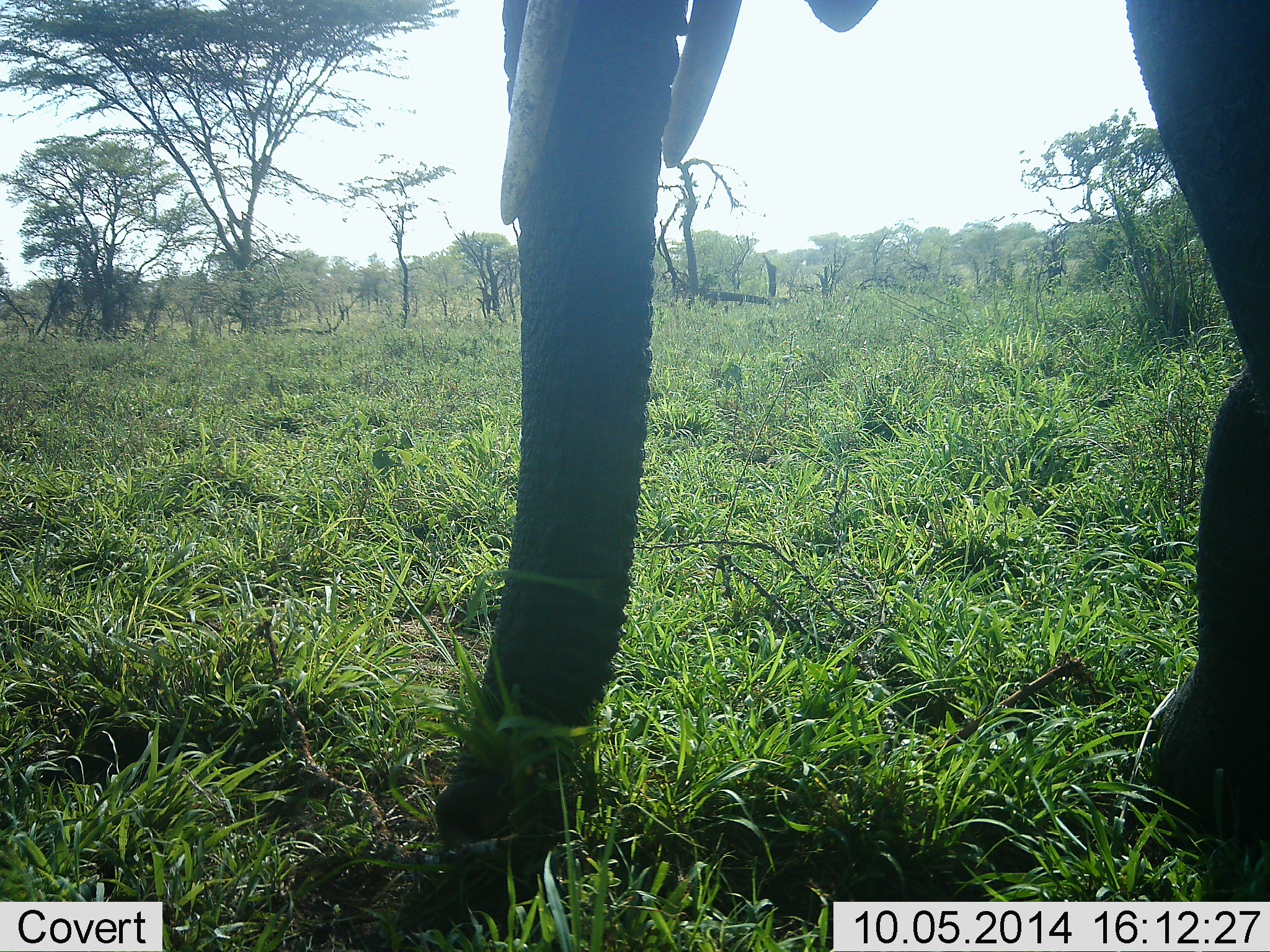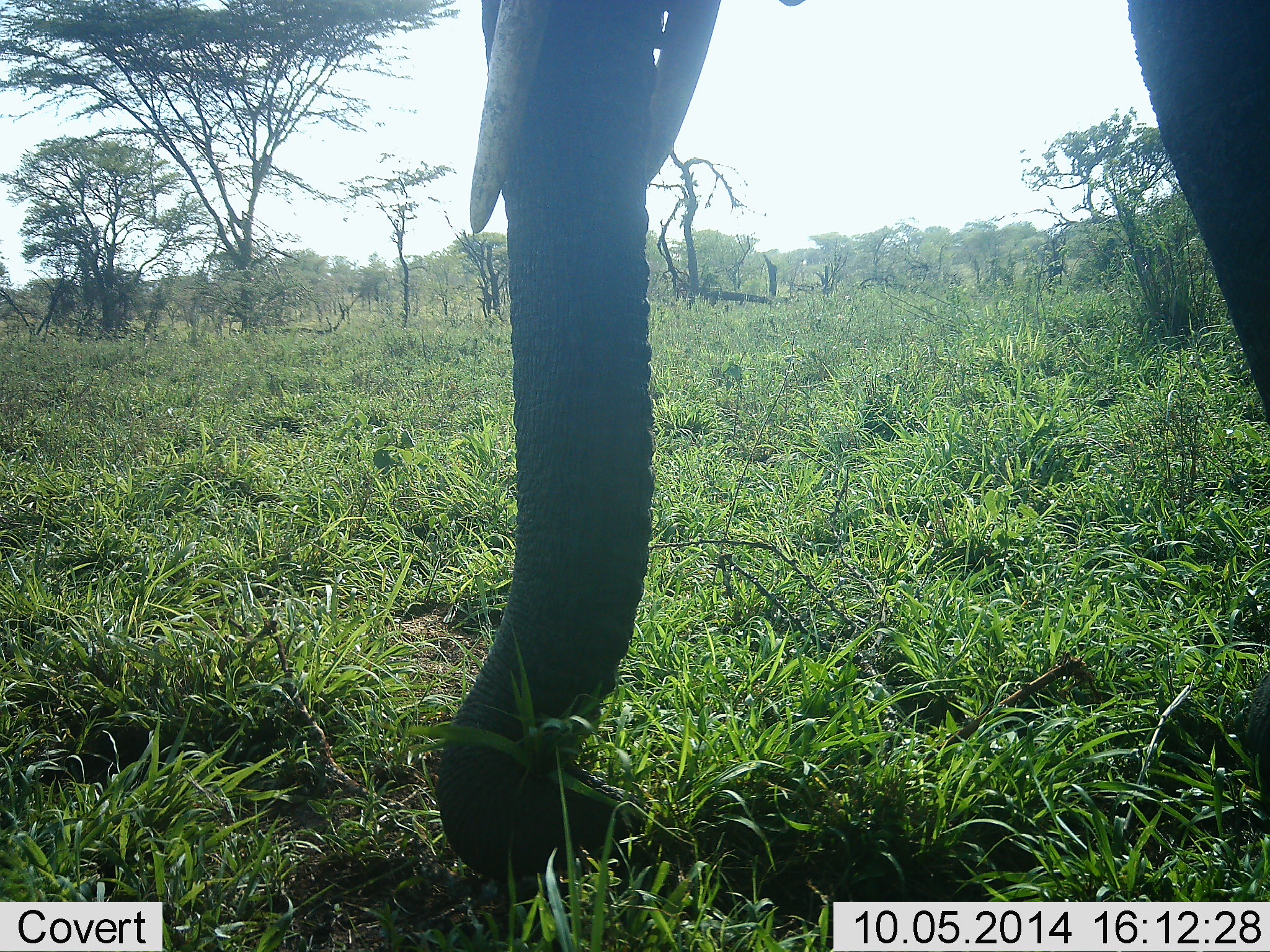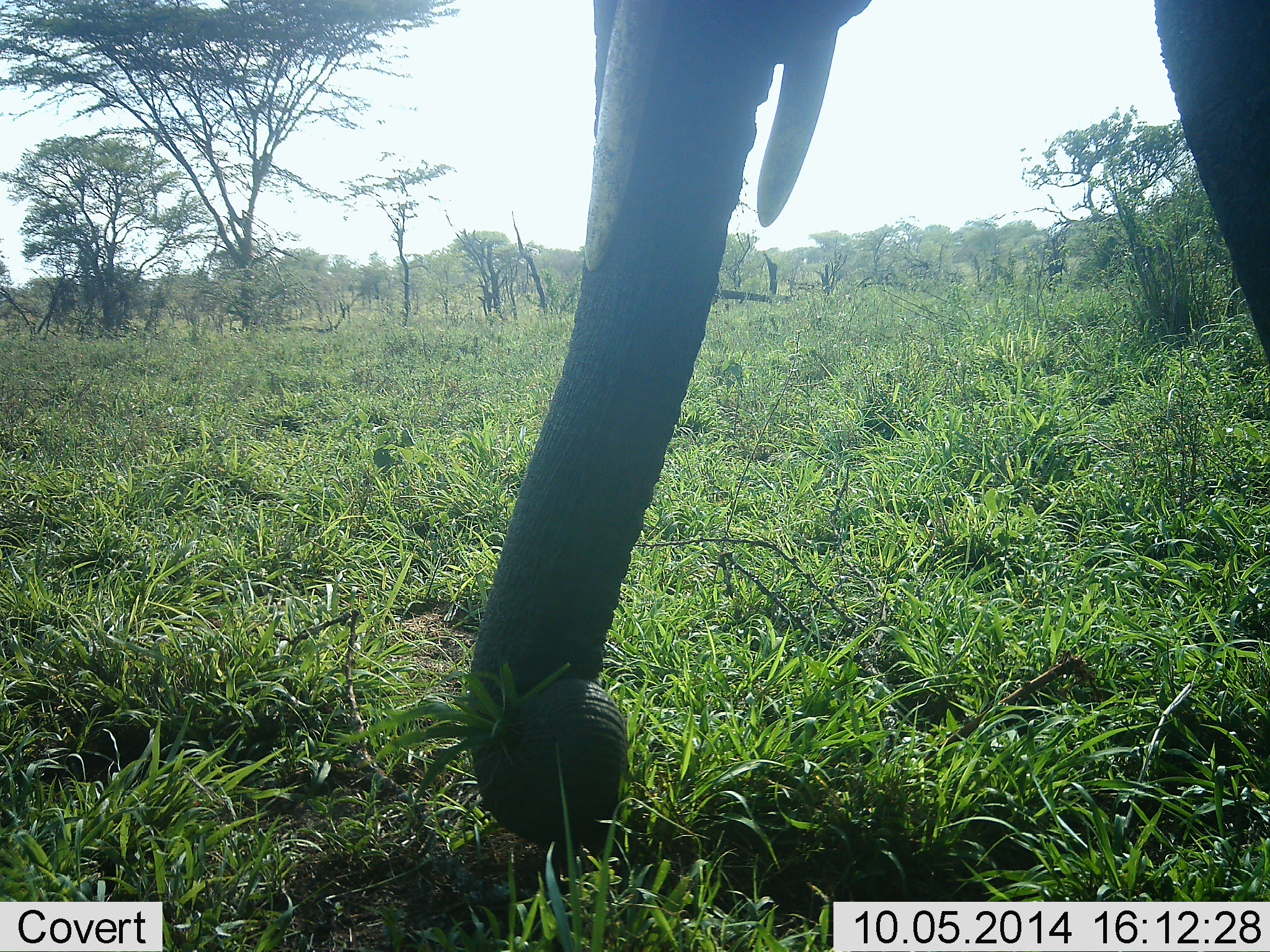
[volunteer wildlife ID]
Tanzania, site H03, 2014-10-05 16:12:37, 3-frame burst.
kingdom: Animalia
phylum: Chordata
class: Mammalia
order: Proboscidea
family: Elephantidae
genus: Loxodonta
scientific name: Loxodonta africana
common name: african bush elephant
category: elephant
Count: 1.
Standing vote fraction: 40%.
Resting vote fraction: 0%.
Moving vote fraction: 0%.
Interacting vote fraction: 0%.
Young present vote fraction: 0%.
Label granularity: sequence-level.